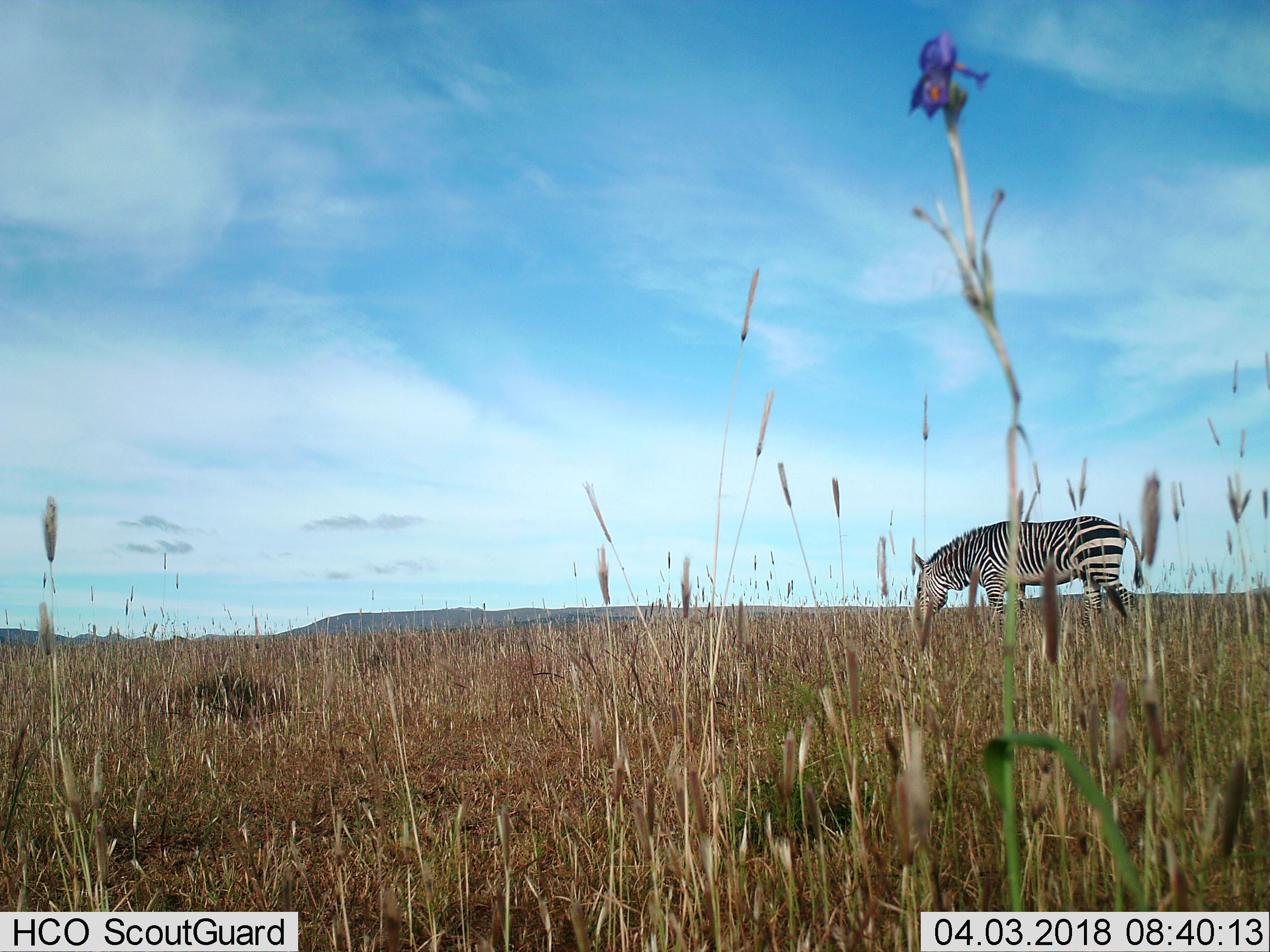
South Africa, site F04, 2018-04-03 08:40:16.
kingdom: Animalia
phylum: Chordata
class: Mammalia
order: Perissodactyla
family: Equidae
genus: Equus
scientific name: Equus zebra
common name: mountain zebra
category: zebramountain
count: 1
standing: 14%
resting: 0%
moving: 14%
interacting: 0%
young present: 0%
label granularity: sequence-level